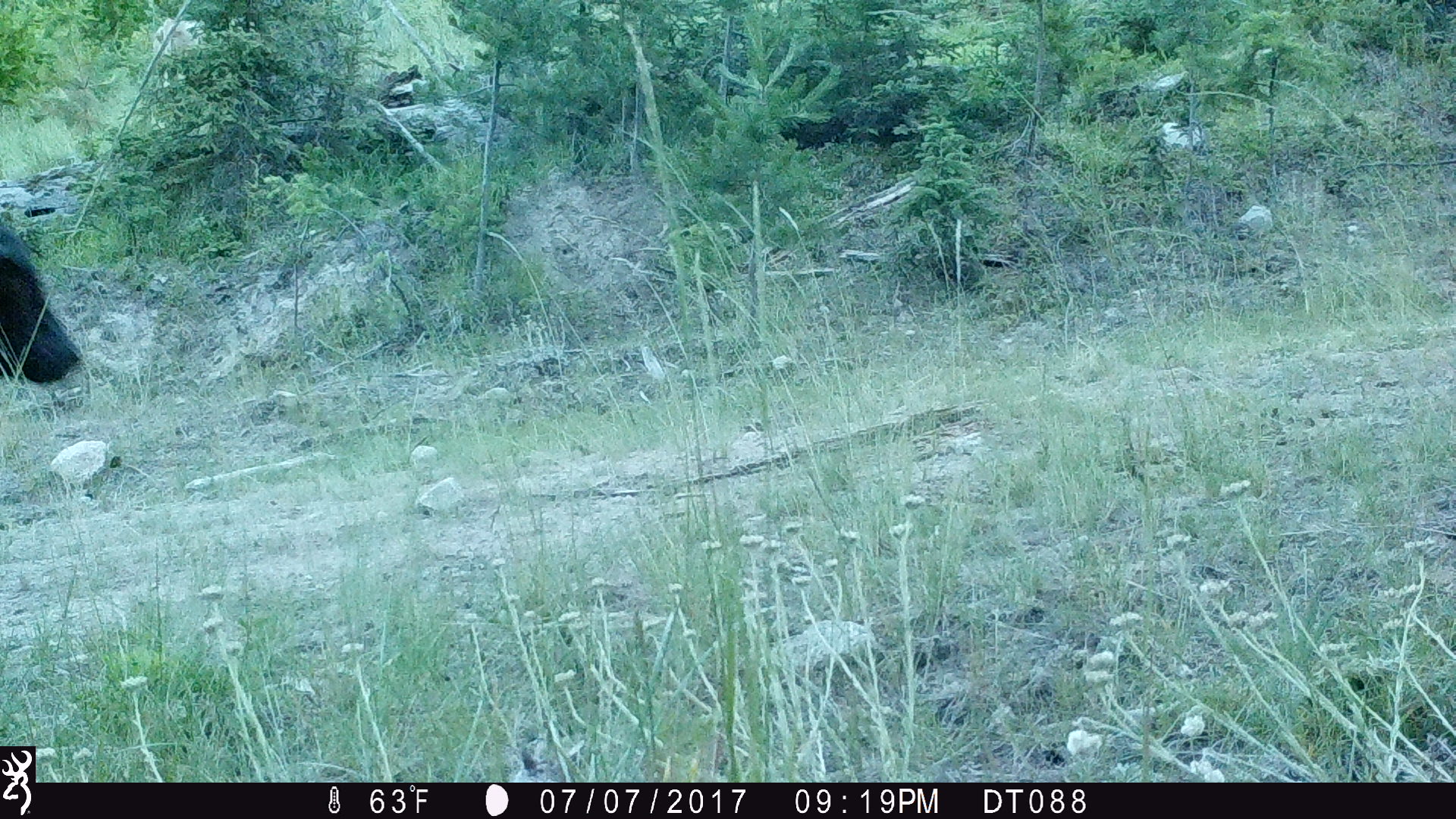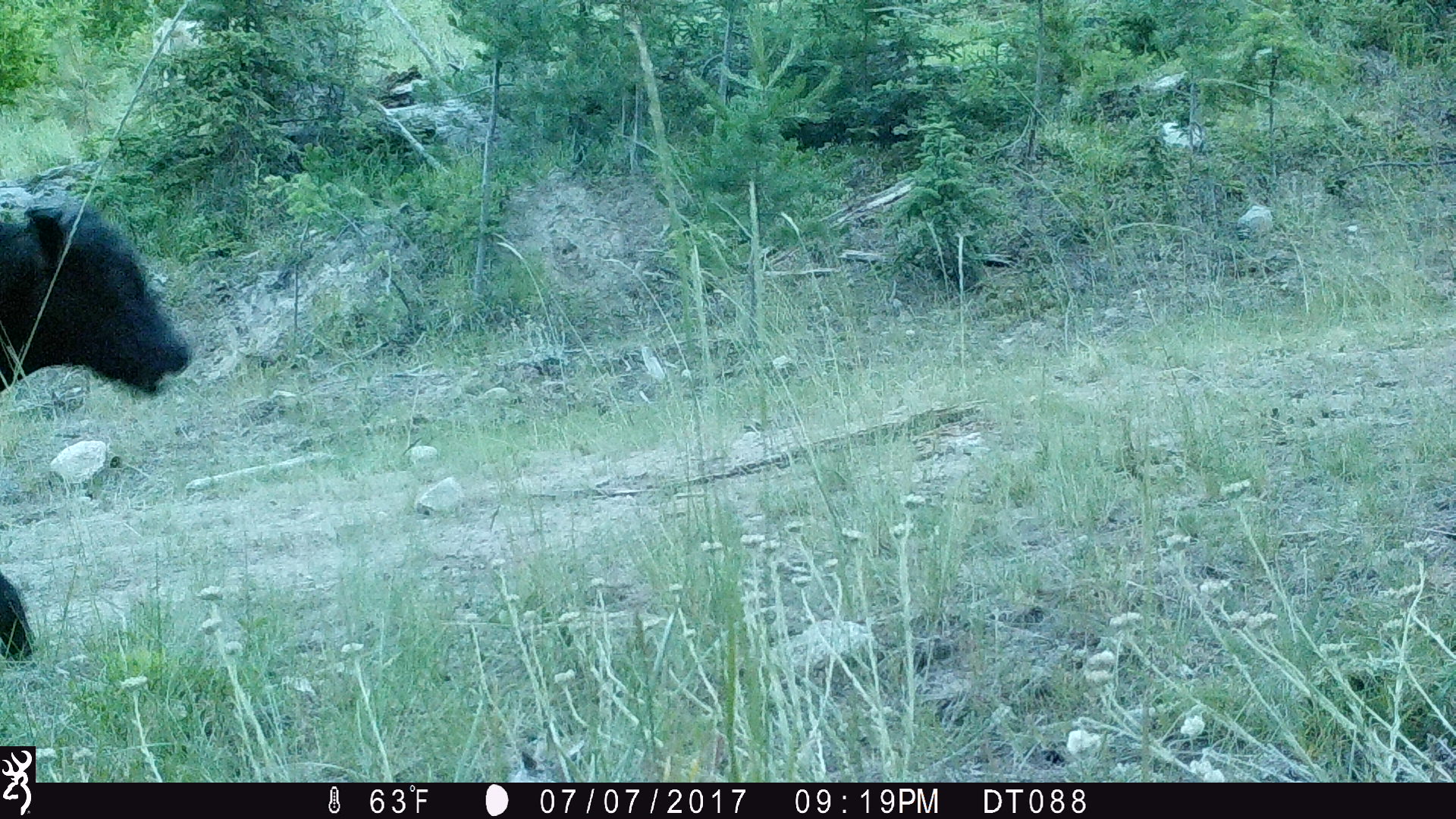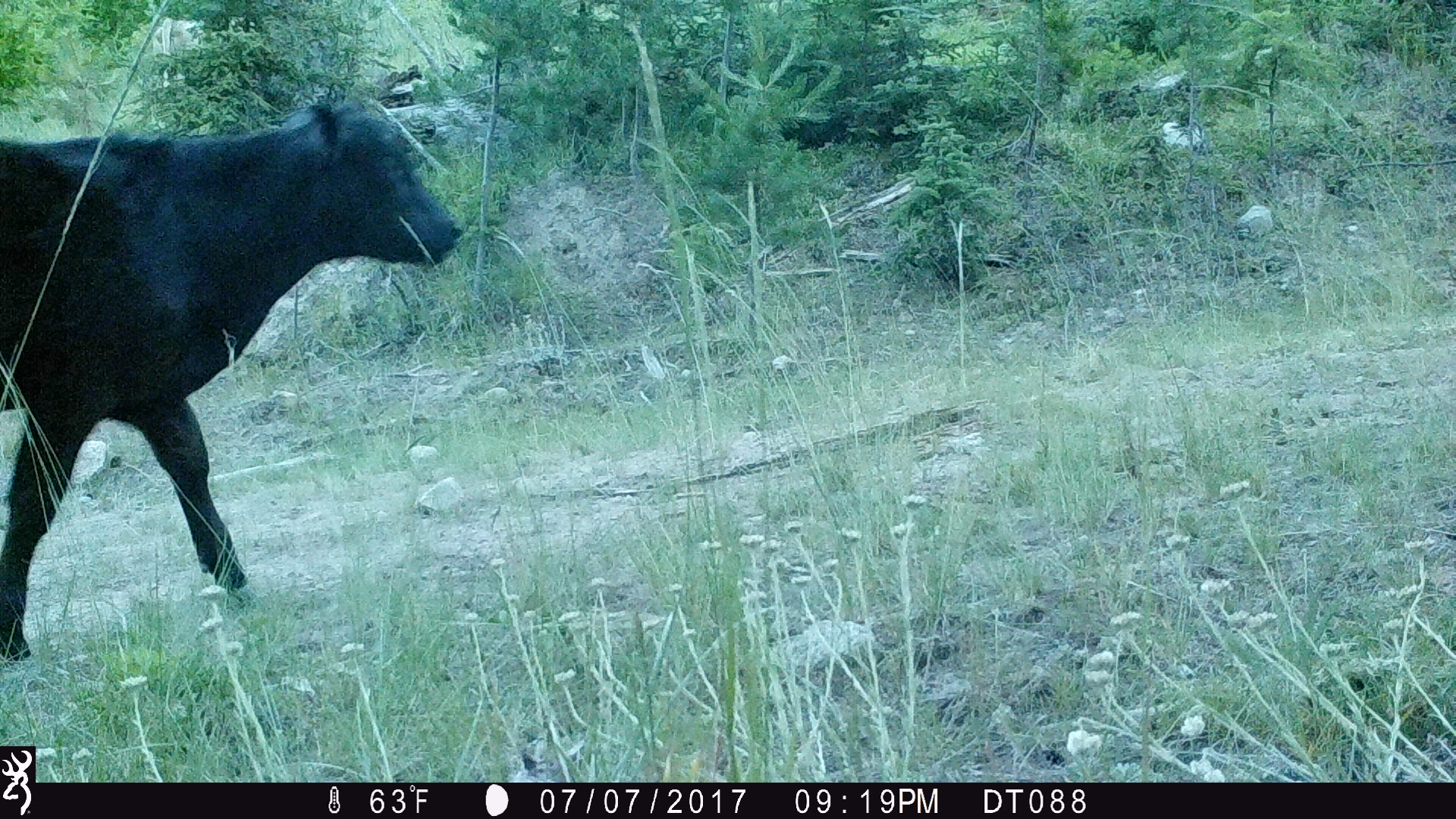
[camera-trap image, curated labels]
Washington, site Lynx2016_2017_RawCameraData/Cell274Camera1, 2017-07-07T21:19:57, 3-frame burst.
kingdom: Animalia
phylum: Chordata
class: Mammalia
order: Artiodactyla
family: Bovidae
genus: Bos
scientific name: Bos taurus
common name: domestic cattle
Domestic cattle (Bos taurus). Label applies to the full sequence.